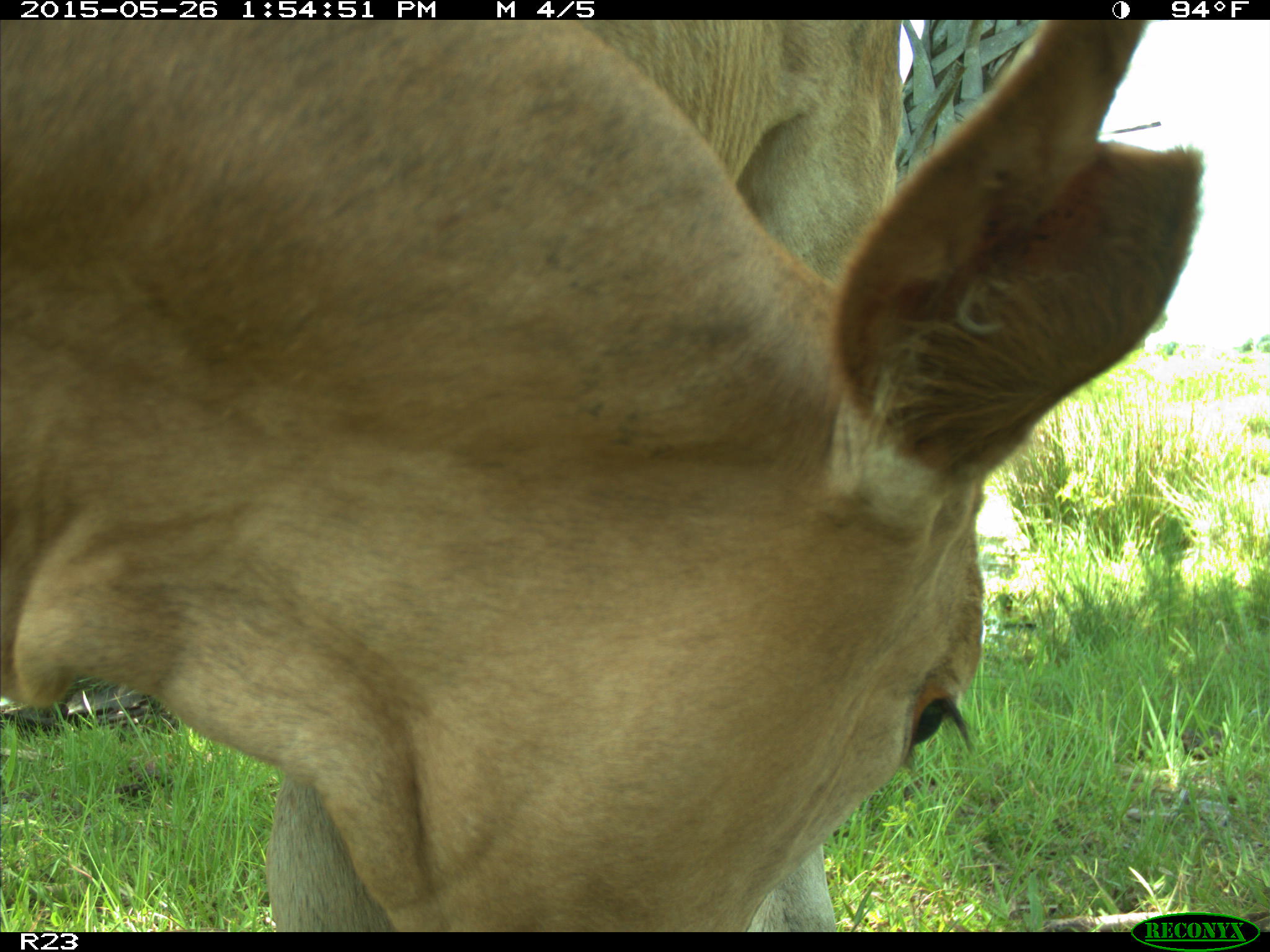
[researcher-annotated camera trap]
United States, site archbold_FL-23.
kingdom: Animalia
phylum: Chordata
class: Mammalia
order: Artiodactyla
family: Bovidae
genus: Bos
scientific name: Bos taurus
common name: domestic cow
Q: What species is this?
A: Bos taurus (domestic cow).